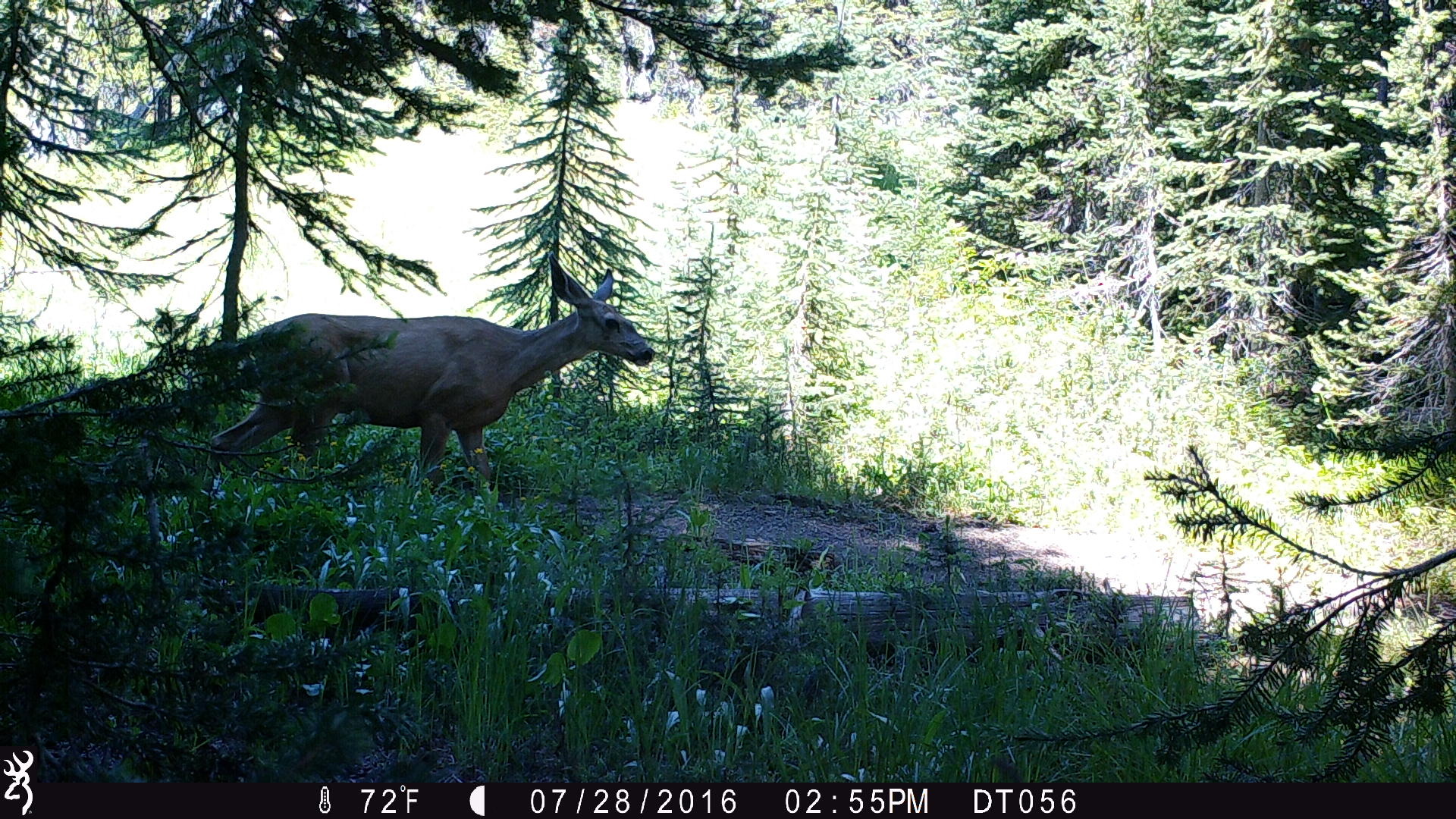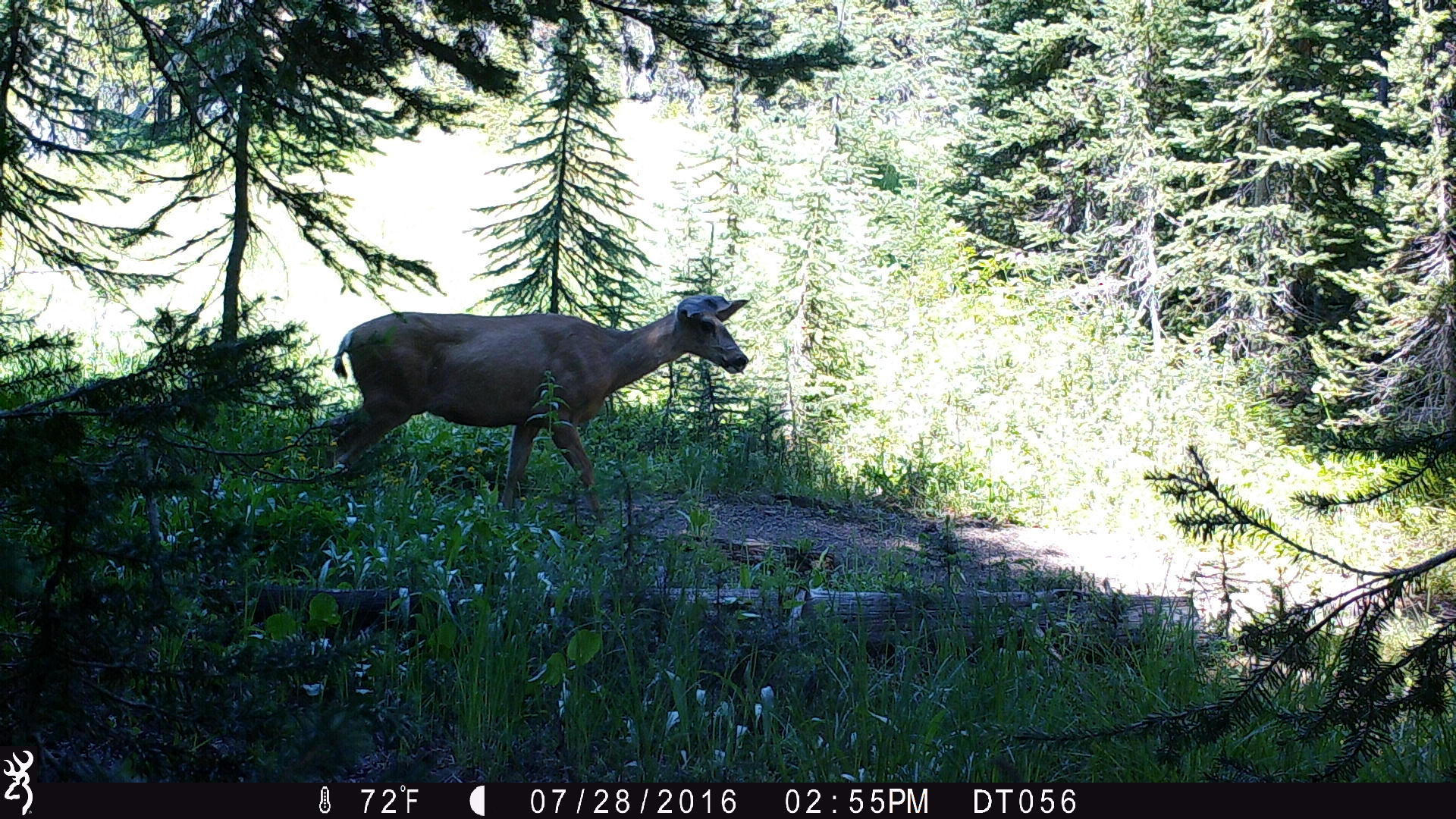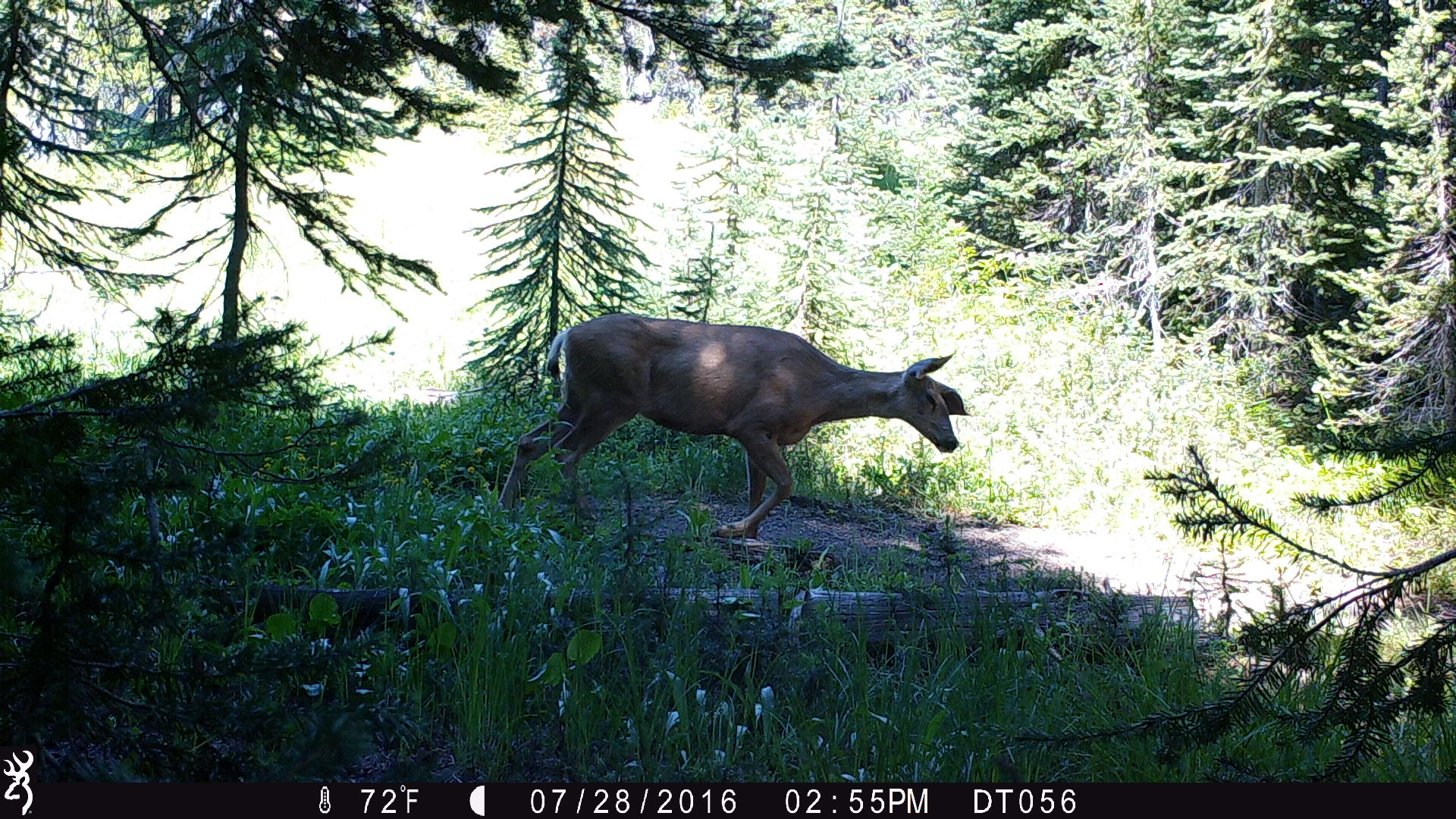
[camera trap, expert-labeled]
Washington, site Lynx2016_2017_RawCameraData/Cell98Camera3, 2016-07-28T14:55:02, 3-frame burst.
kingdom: Animalia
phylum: Chordata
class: Mammalia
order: Artiodactyla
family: Cervidae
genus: Odocoileus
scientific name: Odocoileus hemionus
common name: mule deer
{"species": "Odocoileus hemionus (mule deer)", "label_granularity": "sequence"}